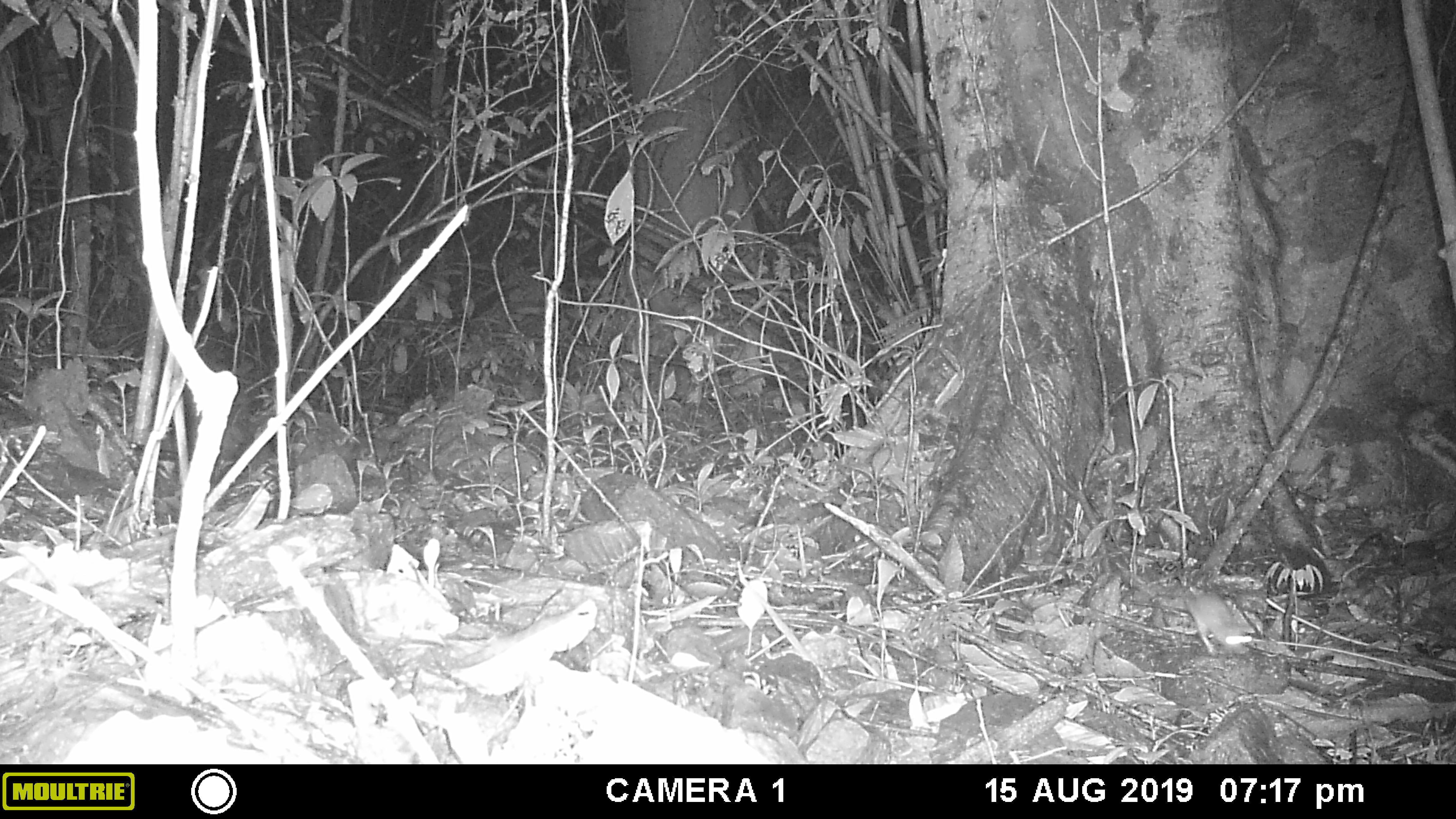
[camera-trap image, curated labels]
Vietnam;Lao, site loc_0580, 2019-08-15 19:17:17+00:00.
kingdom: Animalia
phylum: Chordata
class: Mammalia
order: Rodentia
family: Muridae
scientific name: Muridae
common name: old-world mice and rats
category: unidentified murid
Unidentified murid (old-world mice and rats) (Muridae). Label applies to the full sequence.